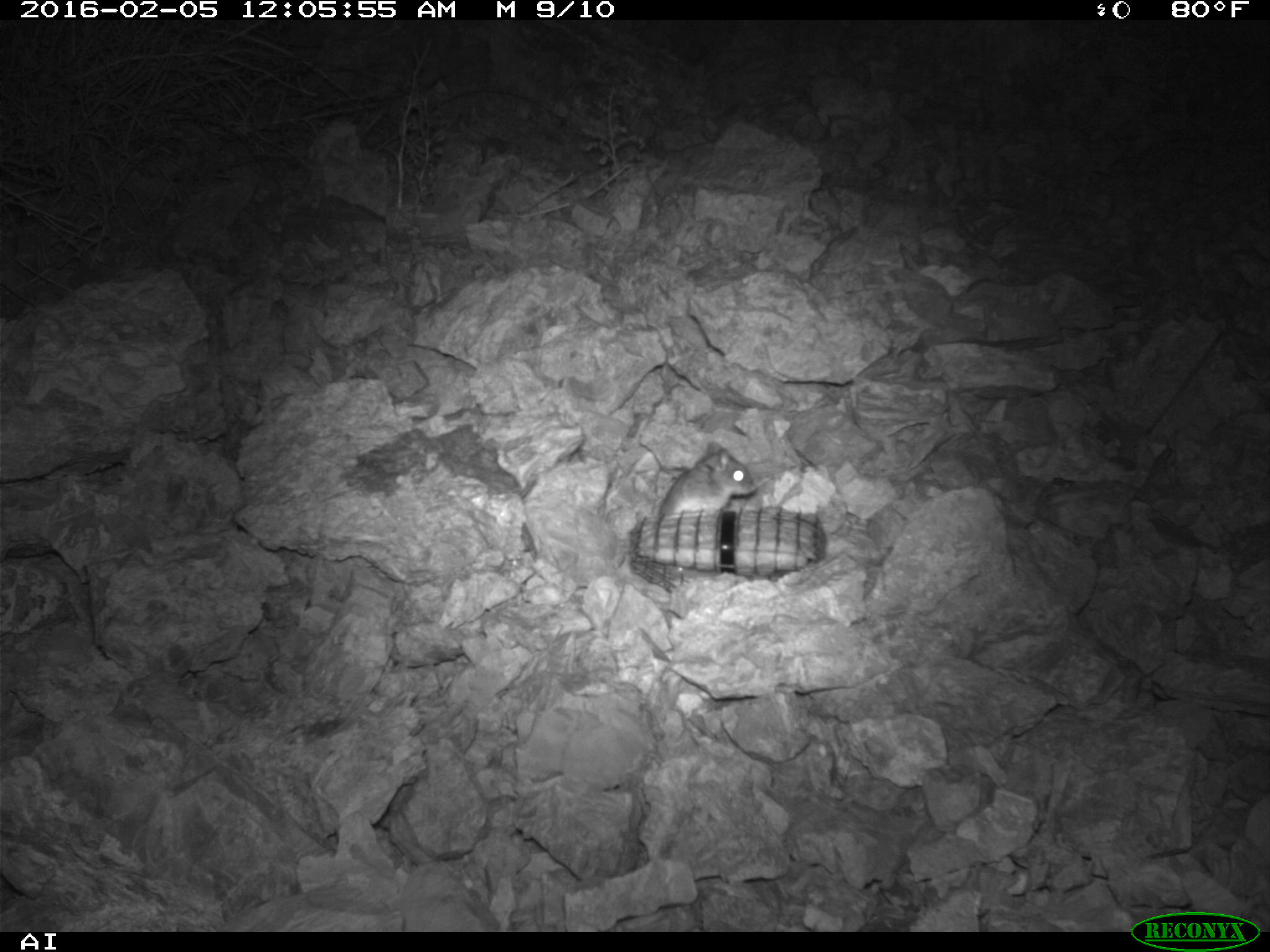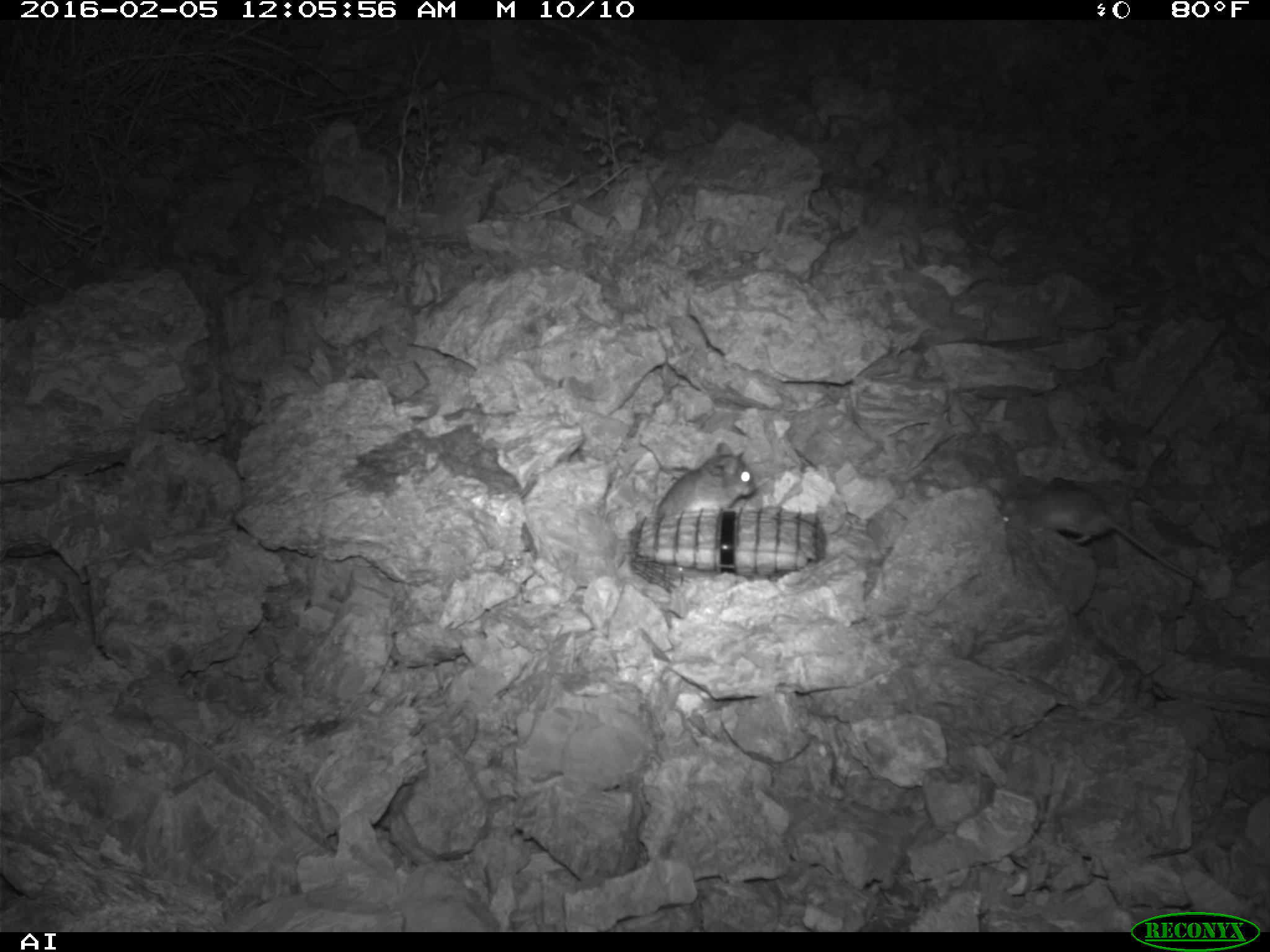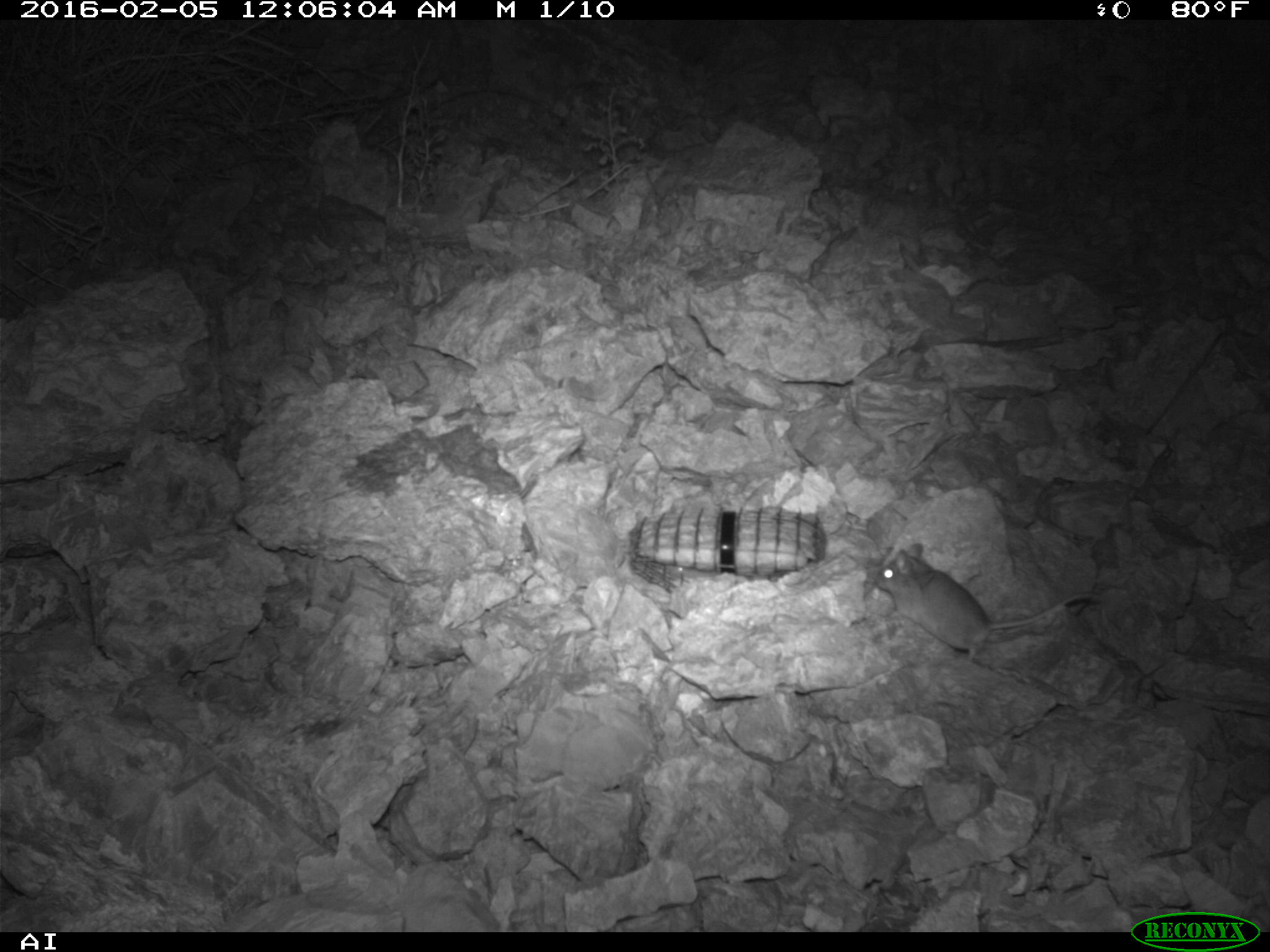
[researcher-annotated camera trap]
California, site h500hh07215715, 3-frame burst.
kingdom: Animalia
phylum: Chordata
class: Mammalia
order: Rodentia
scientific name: Rodentia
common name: rodent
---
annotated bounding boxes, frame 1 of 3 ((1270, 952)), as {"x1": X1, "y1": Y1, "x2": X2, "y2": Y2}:
rodent: {"x1": 657, "y1": 442, "x2": 755, "y2": 514}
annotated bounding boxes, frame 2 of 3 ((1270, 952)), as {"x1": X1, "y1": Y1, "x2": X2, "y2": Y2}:
rodent: {"x1": 999, "y1": 478, "x2": 1199, "y2": 584}; {"x1": 655, "y1": 441, "x2": 756, "y2": 518}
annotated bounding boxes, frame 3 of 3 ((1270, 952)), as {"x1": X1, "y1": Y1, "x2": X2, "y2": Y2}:
rodent: {"x1": 875, "y1": 544, "x2": 1101, "y2": 659}